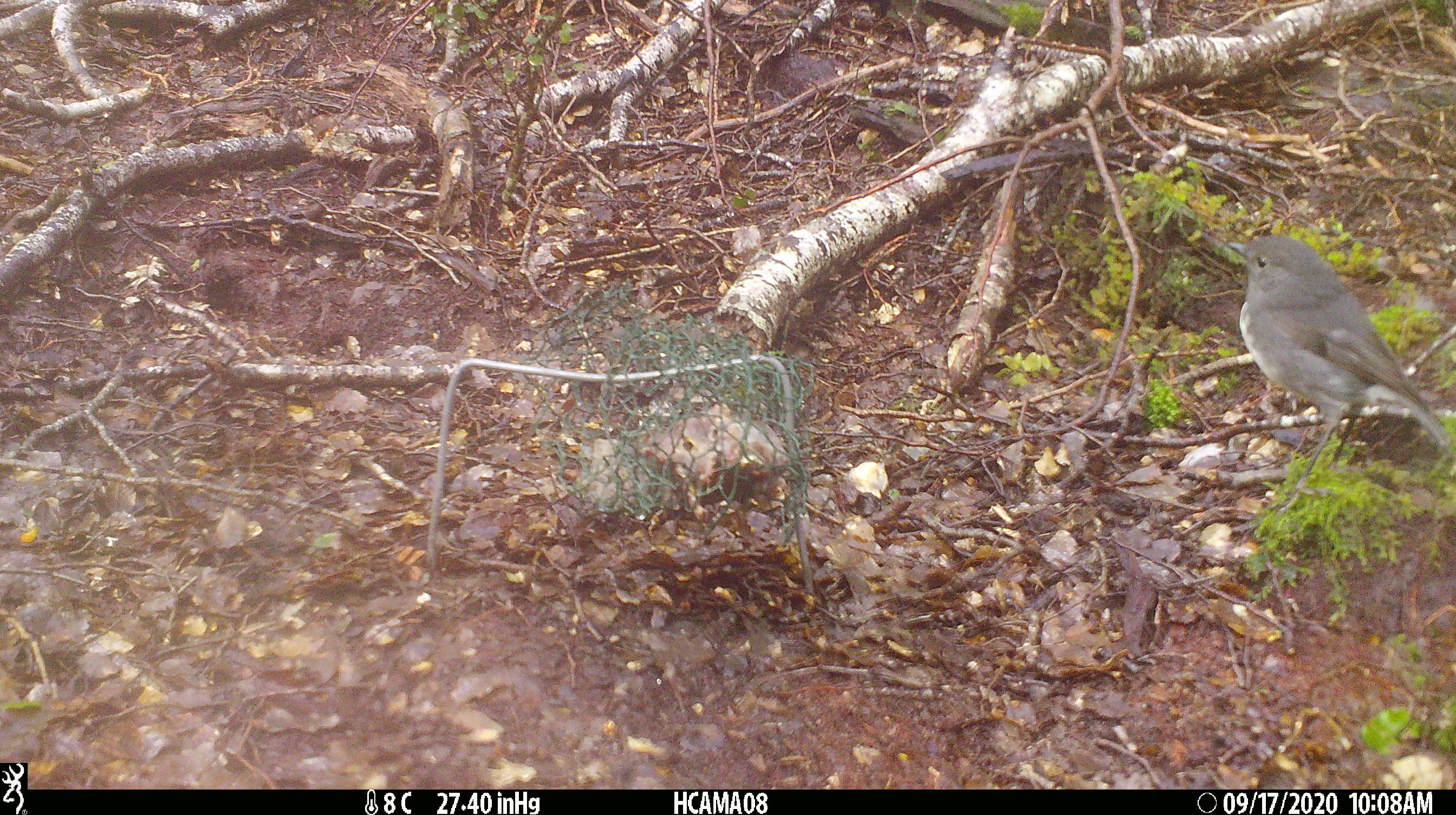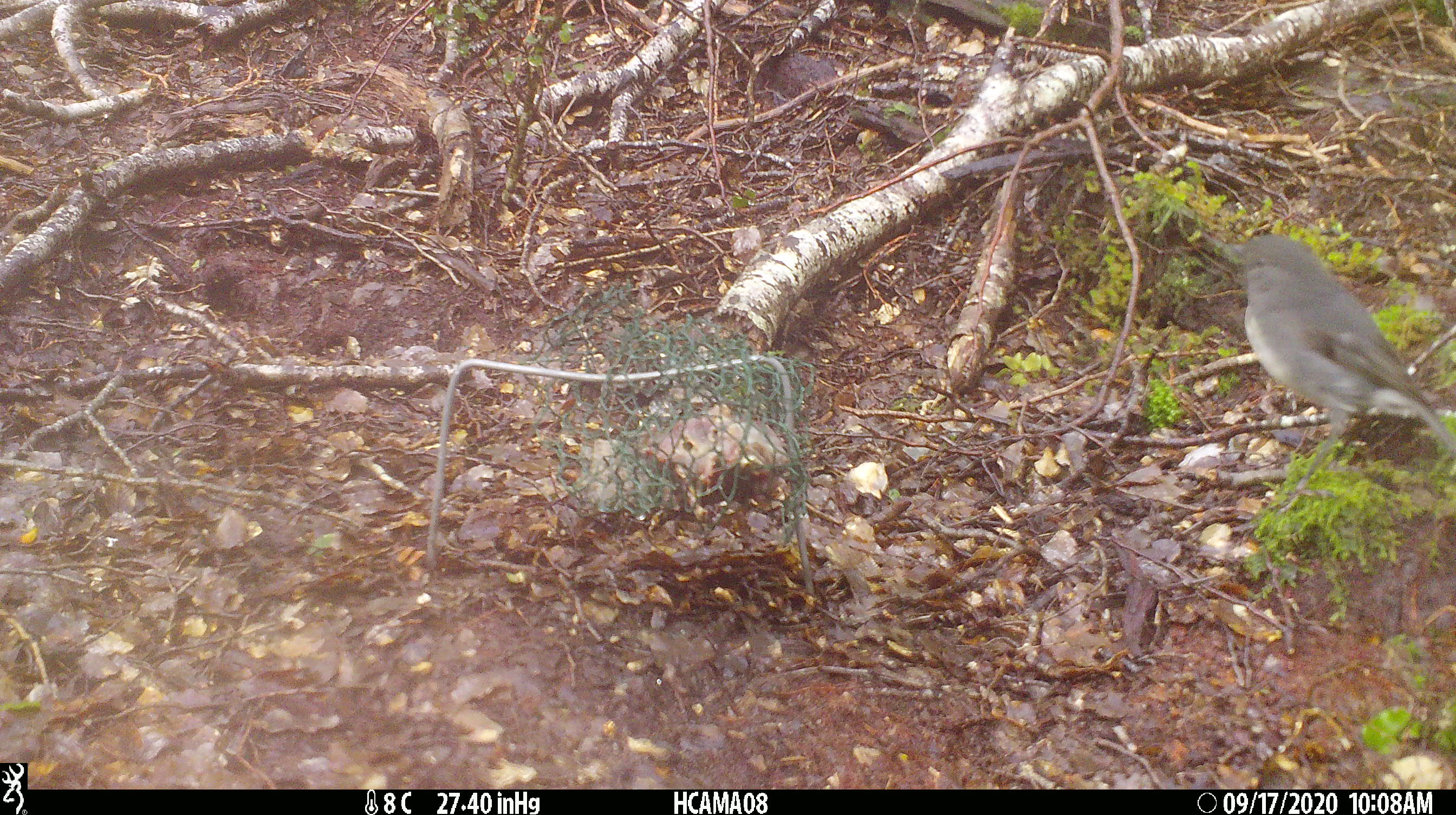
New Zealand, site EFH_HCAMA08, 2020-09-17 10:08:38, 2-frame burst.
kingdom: Animalia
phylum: Chordata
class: Aves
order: Passeriformes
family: Petroicidae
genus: Petroica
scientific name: Petroica australis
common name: new zealand robin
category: robin